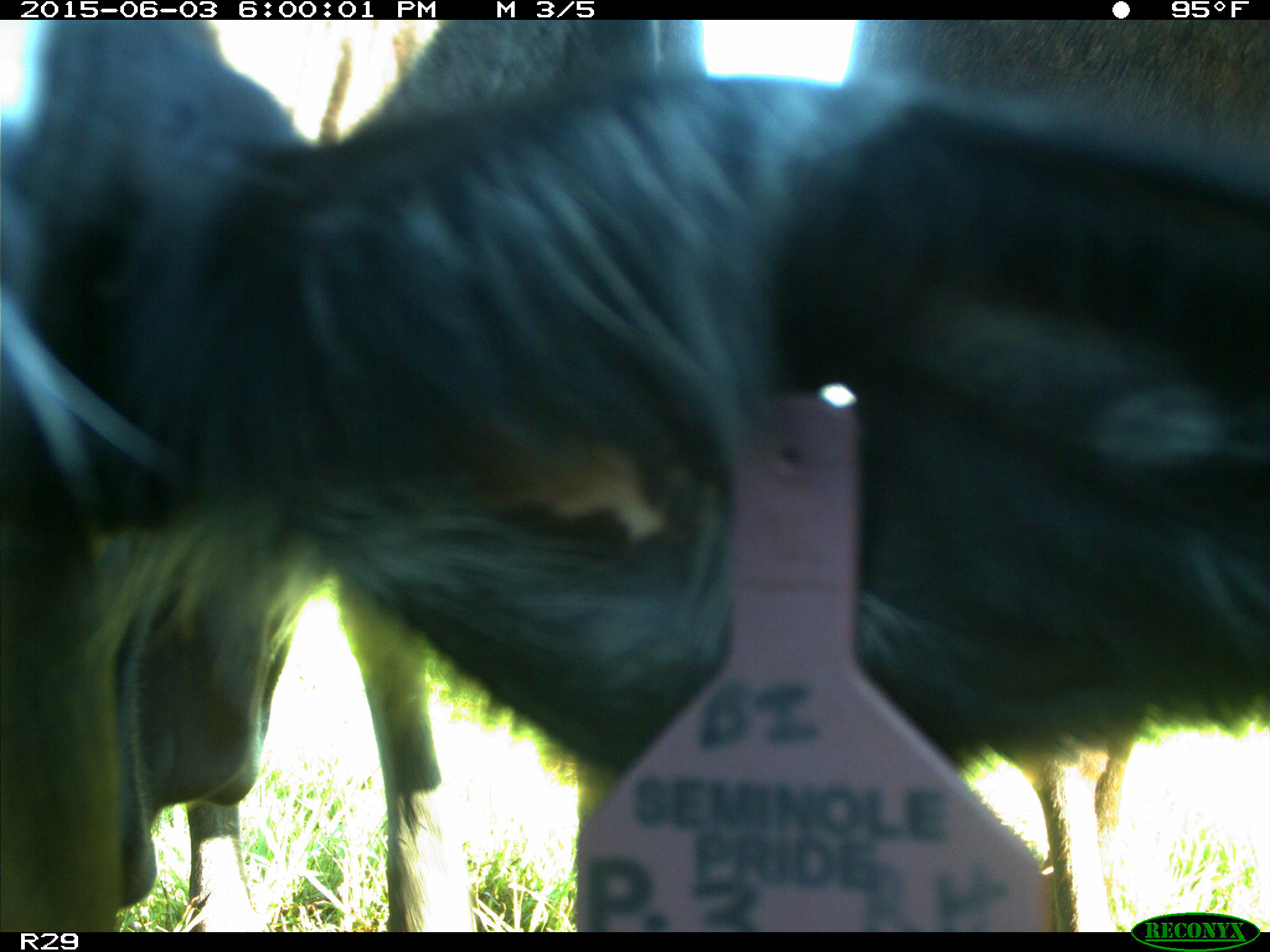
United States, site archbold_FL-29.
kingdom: Animalia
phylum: Chordata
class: Mammalia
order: Artiodactyla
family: Bovidae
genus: Bos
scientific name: Bos taurus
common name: domestic cow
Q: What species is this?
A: Bos taurus (domestic cow).